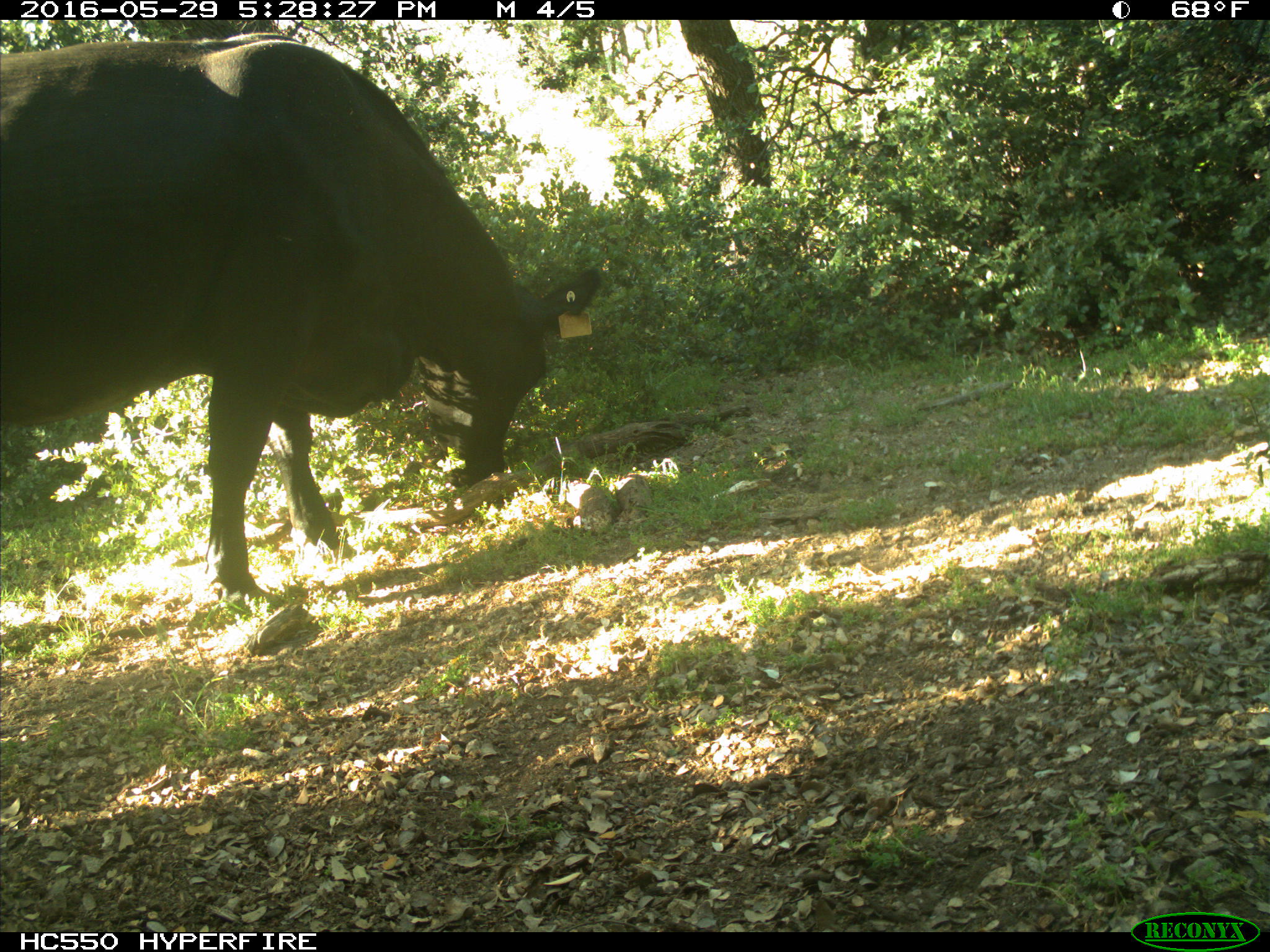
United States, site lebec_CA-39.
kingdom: Animalia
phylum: Chordata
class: Mammalia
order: Artiodactyla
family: Bovidae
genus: Bos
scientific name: Bos taurus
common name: domestic cow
Bos taurus (domestic cow).